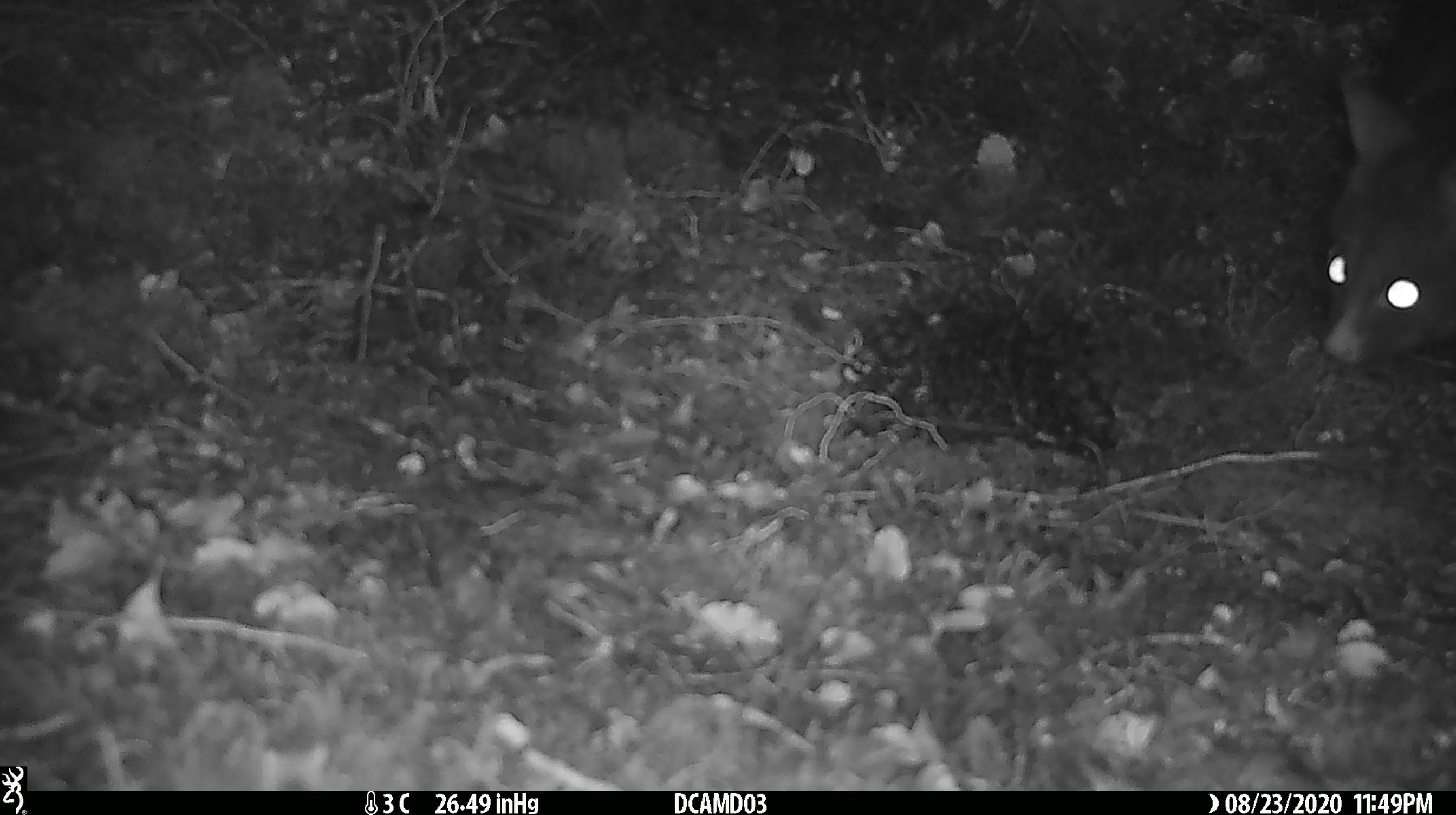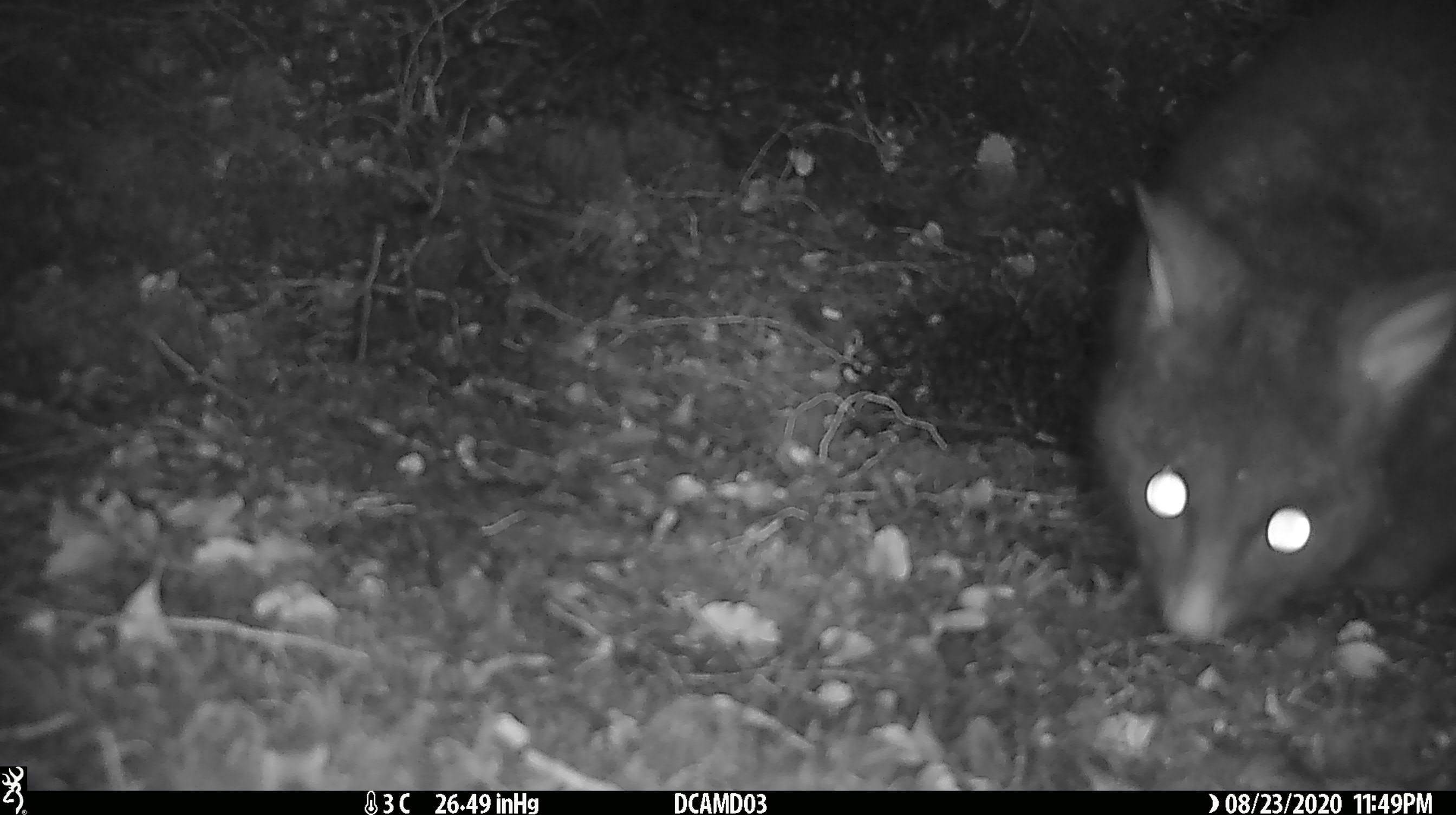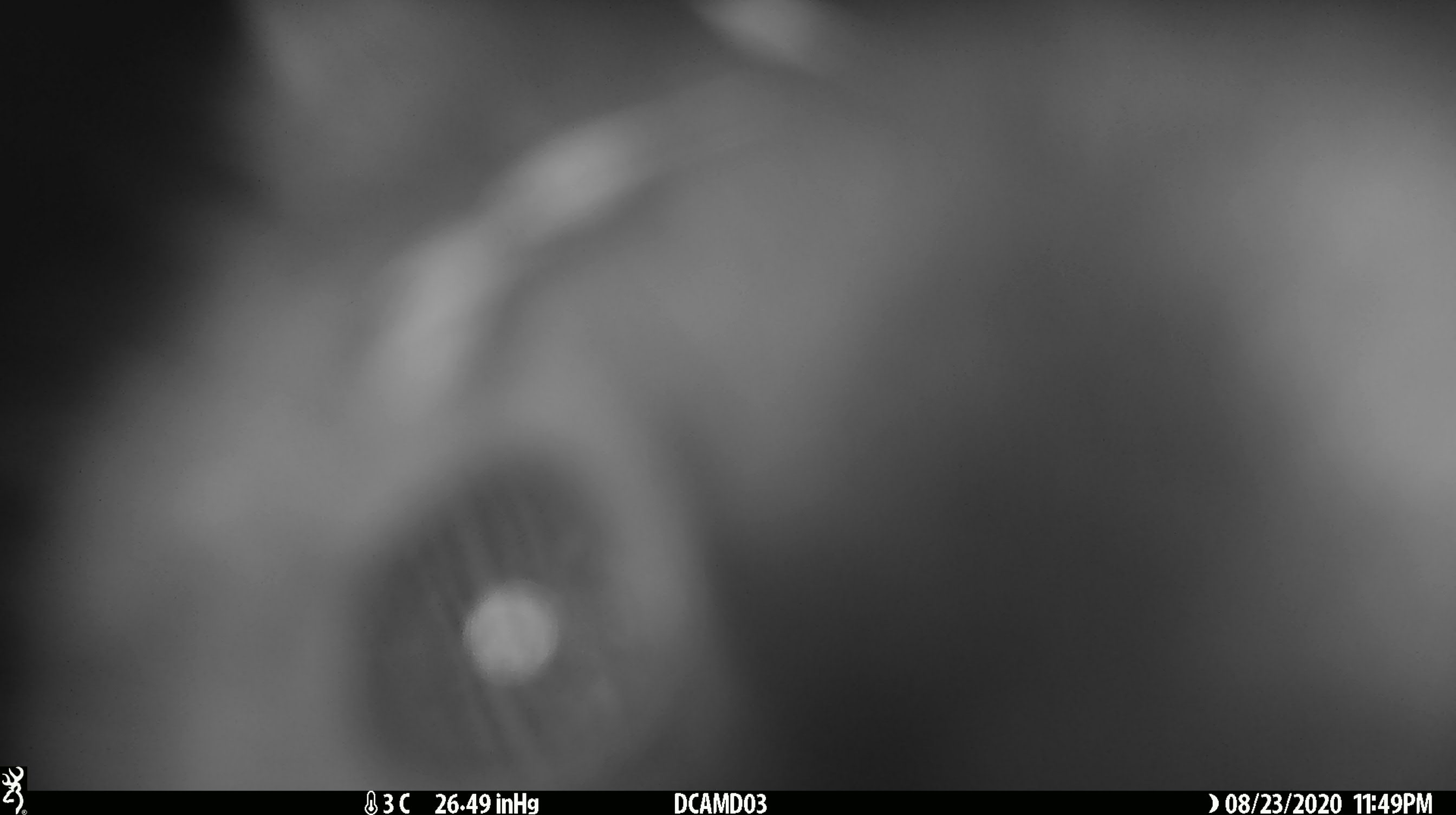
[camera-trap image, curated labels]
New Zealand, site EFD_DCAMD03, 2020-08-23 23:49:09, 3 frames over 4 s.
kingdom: Animalia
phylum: Chordata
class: Mammalia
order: Diprotodontia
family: Phalangeridae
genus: Trichosurus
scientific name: Trichosurus vulpecula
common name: common brushtail possum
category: possum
Possum (common brushtail possum) (Trichosurus vulpecula).